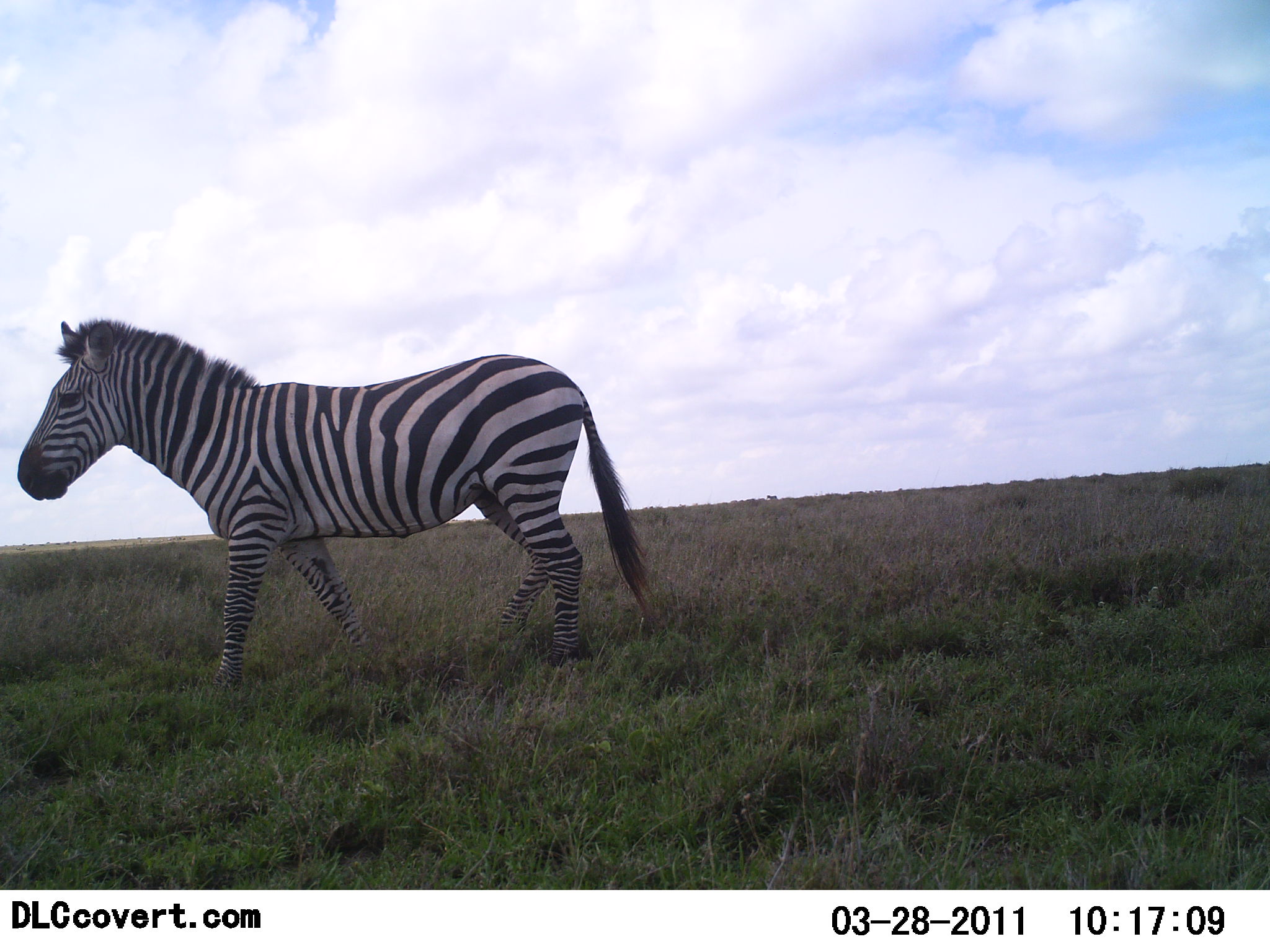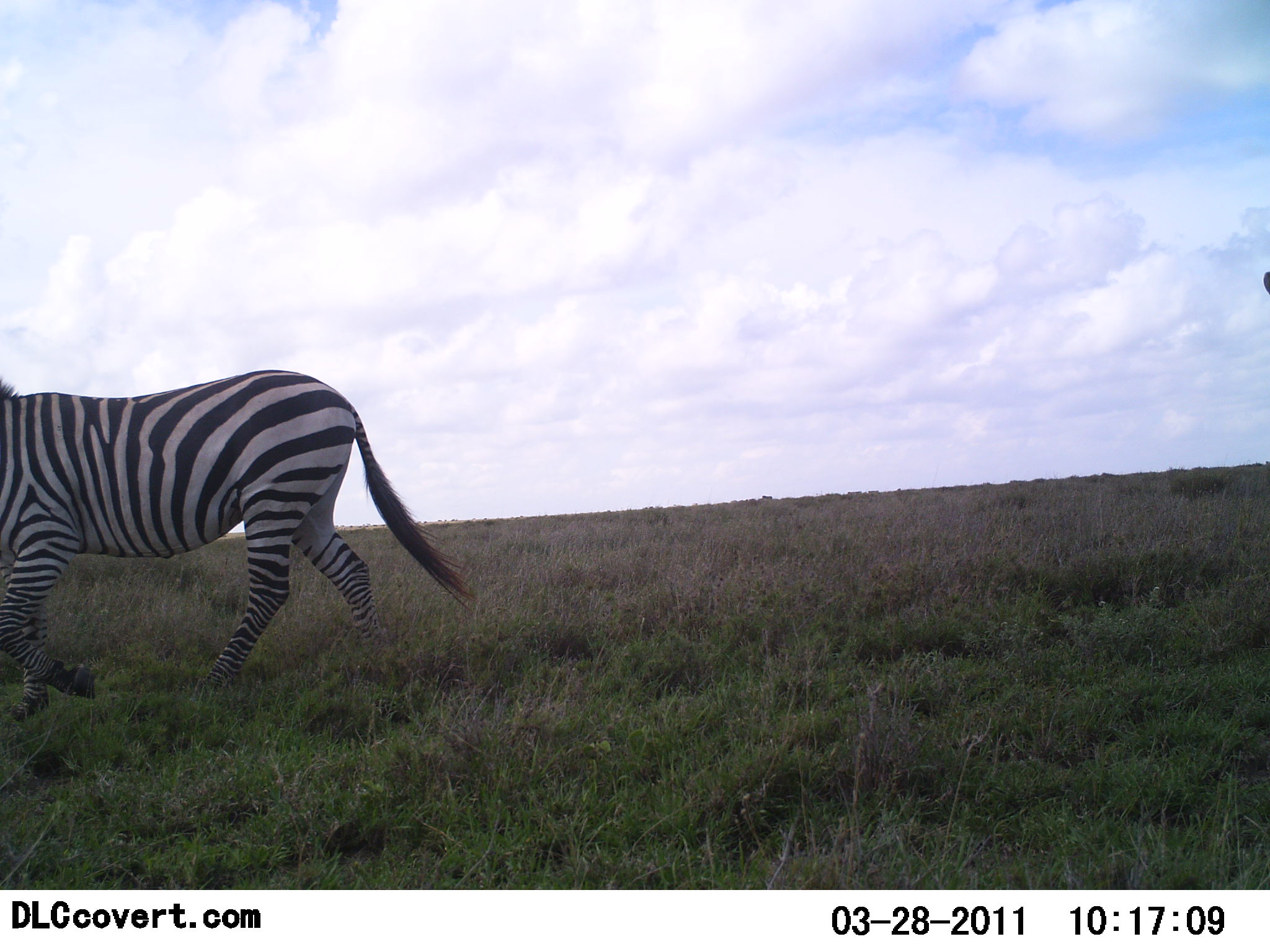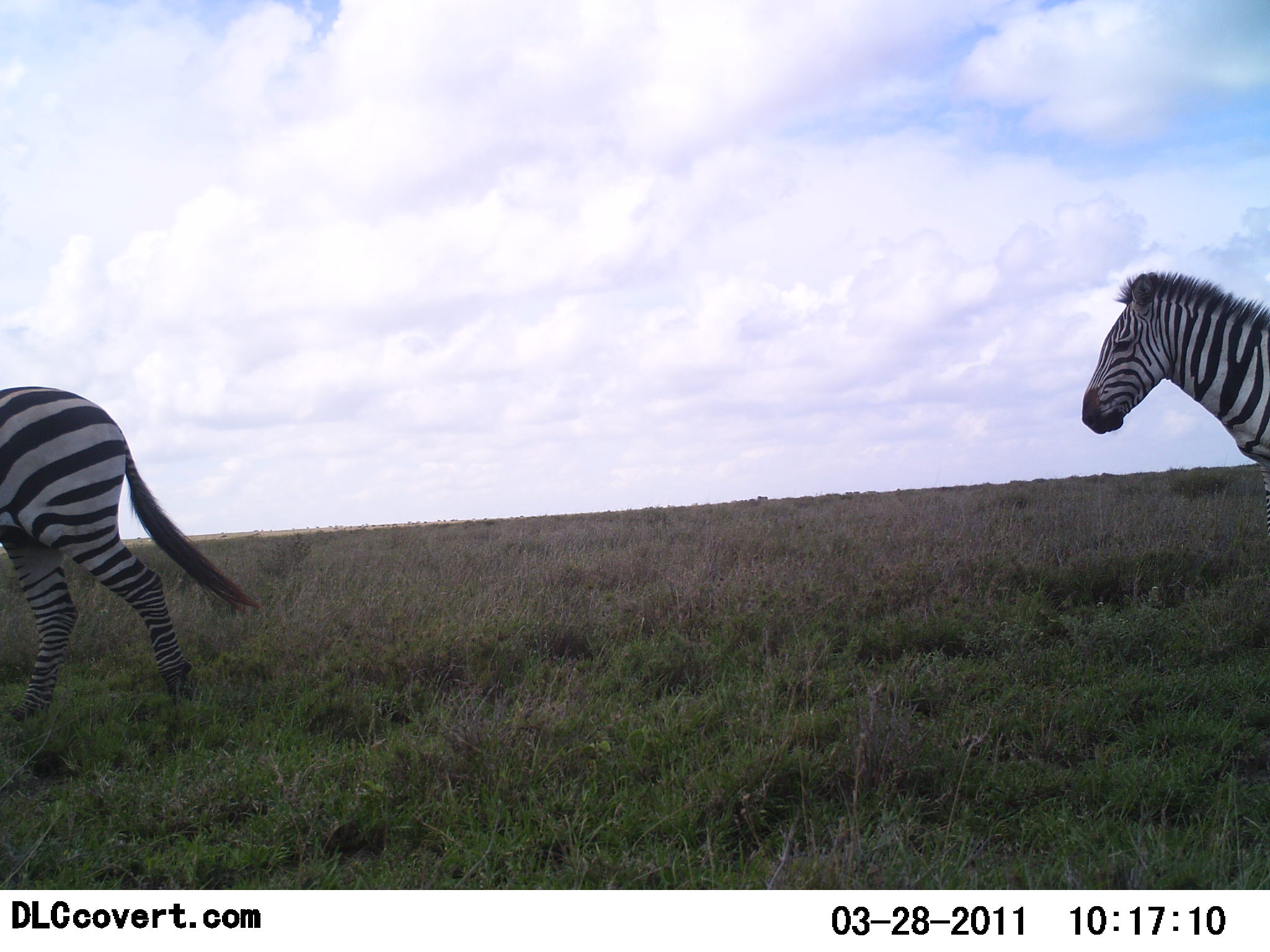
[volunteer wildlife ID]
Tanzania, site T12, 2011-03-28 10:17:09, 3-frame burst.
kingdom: Animalia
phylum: Chordata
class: Mammalia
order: Perissodactyla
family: Equidae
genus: Equus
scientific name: Equus quagga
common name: plains zebra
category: zebra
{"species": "zebra (plains zebra) (Equus quagga)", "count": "2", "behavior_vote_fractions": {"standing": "9%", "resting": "0%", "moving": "100%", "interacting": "0%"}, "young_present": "0%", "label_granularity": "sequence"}